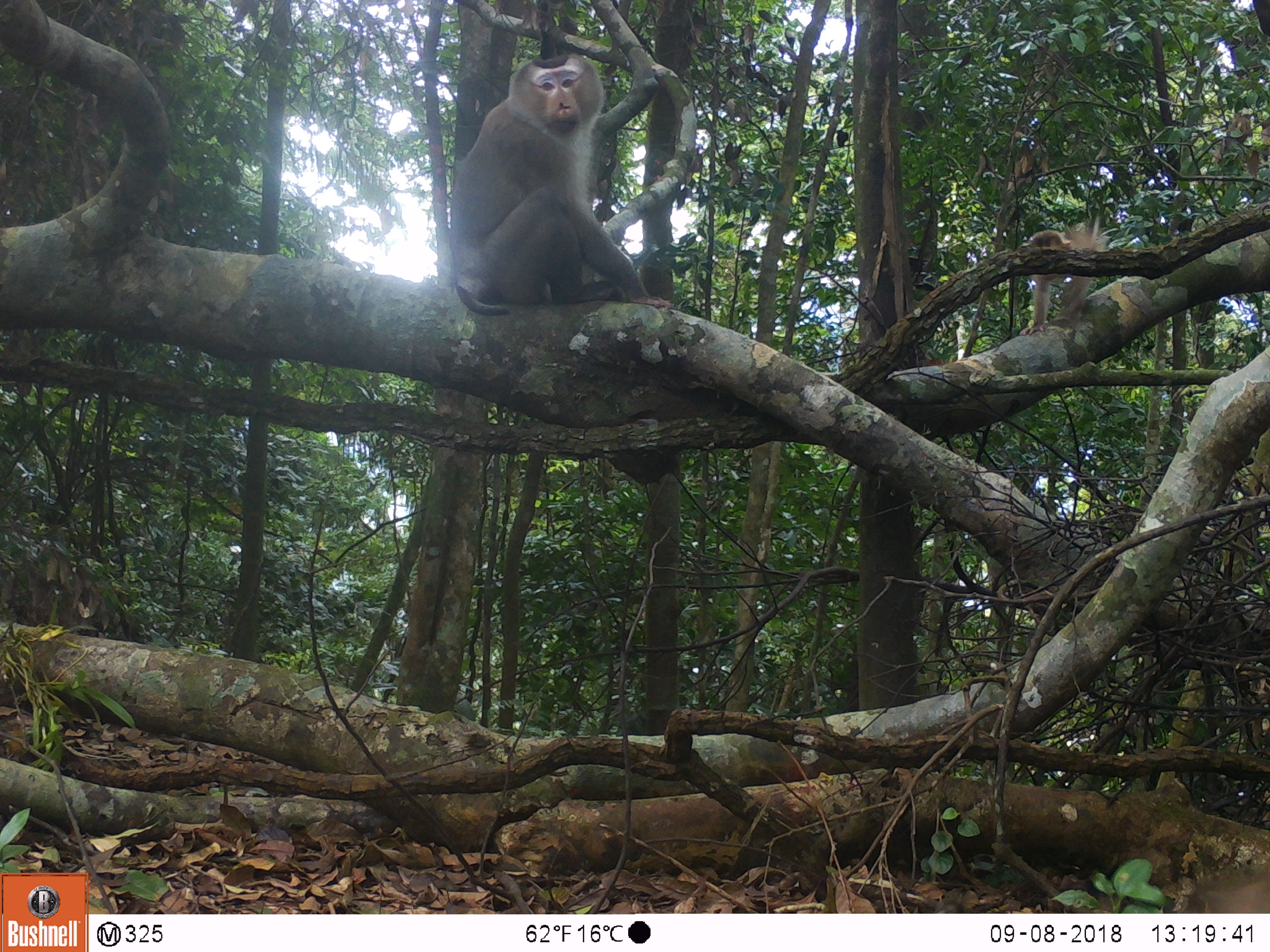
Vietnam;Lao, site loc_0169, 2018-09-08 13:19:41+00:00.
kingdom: Animalia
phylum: Chordata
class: Mammalia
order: Primates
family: Cercopithecidae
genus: Macaca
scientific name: Macaca nemestrina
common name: pig-tailed macaque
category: pig tailed macaque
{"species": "pig tailed macaque (pig-tailed macaque) (Macaca nemestrina)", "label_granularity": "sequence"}